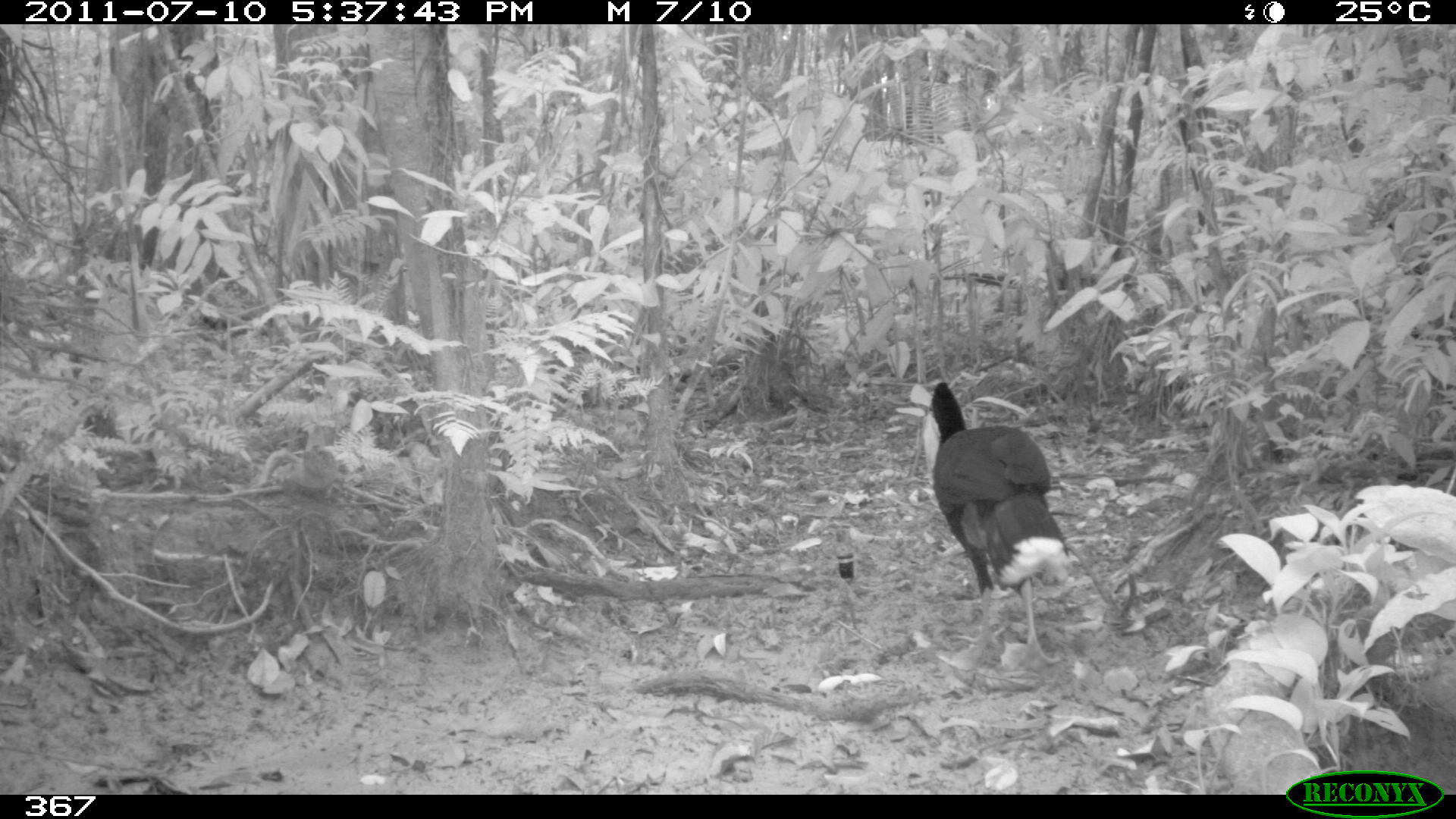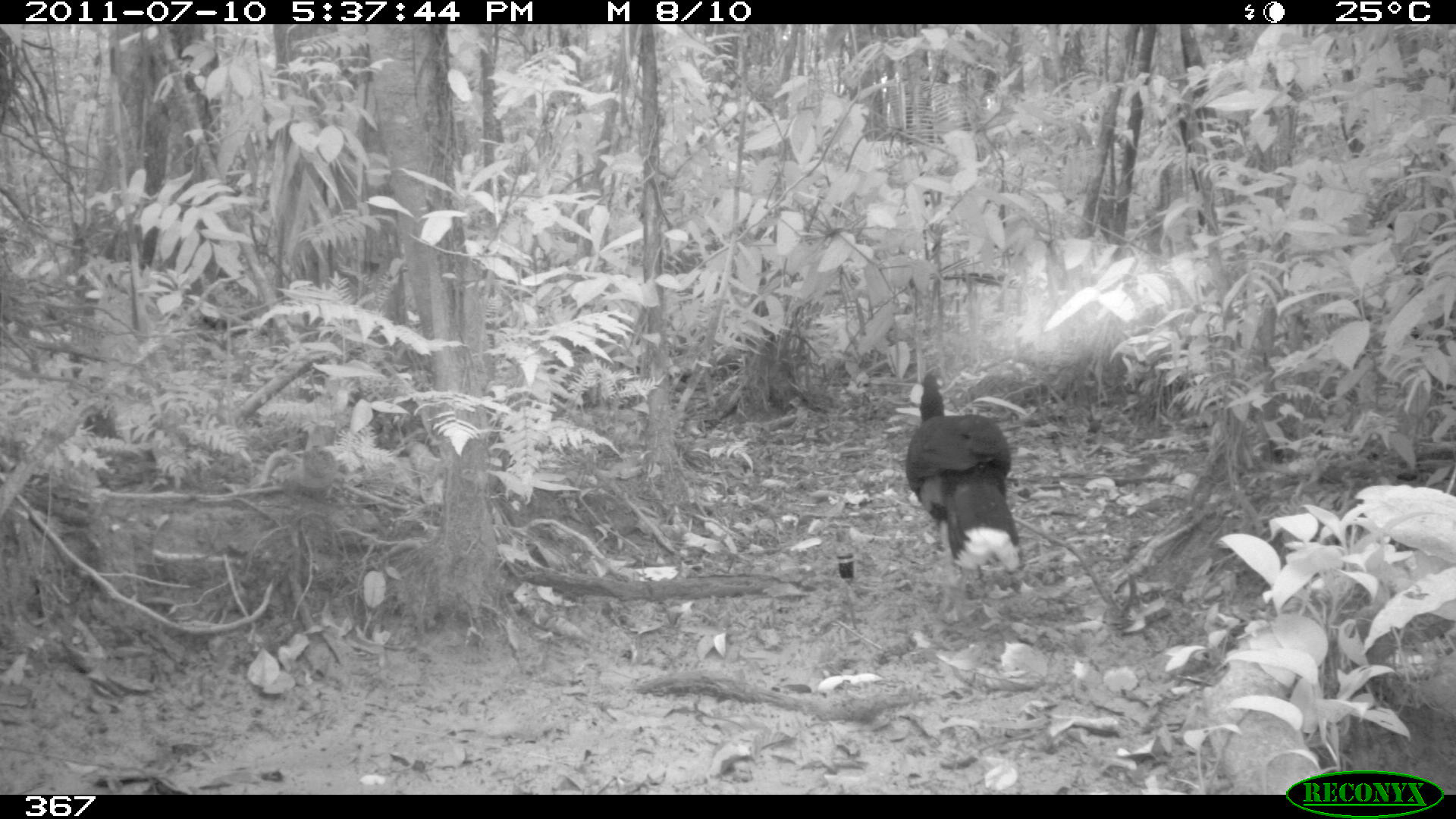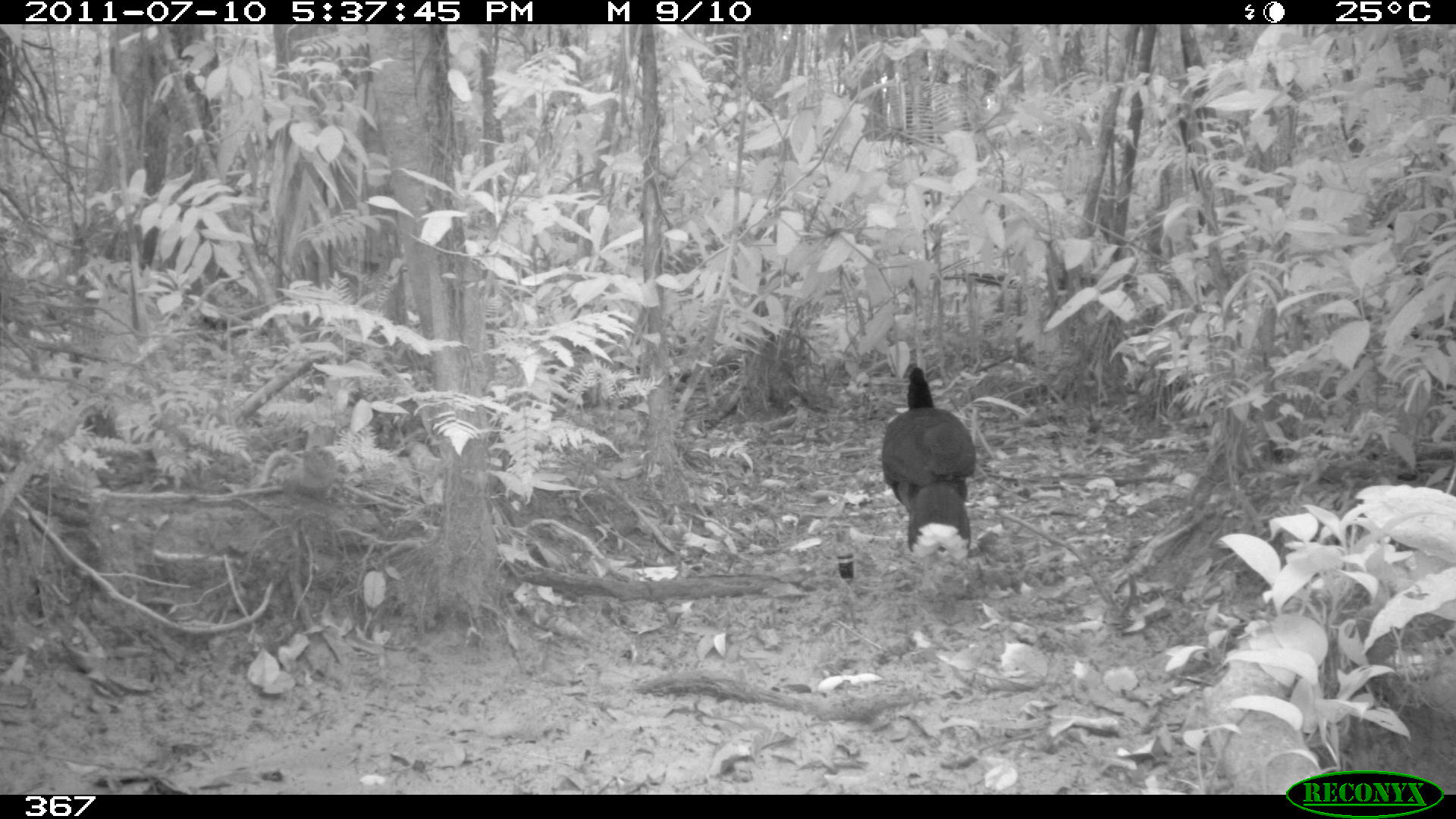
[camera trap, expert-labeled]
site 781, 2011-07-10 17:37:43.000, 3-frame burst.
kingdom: Animalia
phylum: Chordata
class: Aves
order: Galliformes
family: Cracidae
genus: Mitu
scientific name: Mitu tuberosum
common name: razor-billed curassow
Mitu tuberosum (razor-billed curassow).